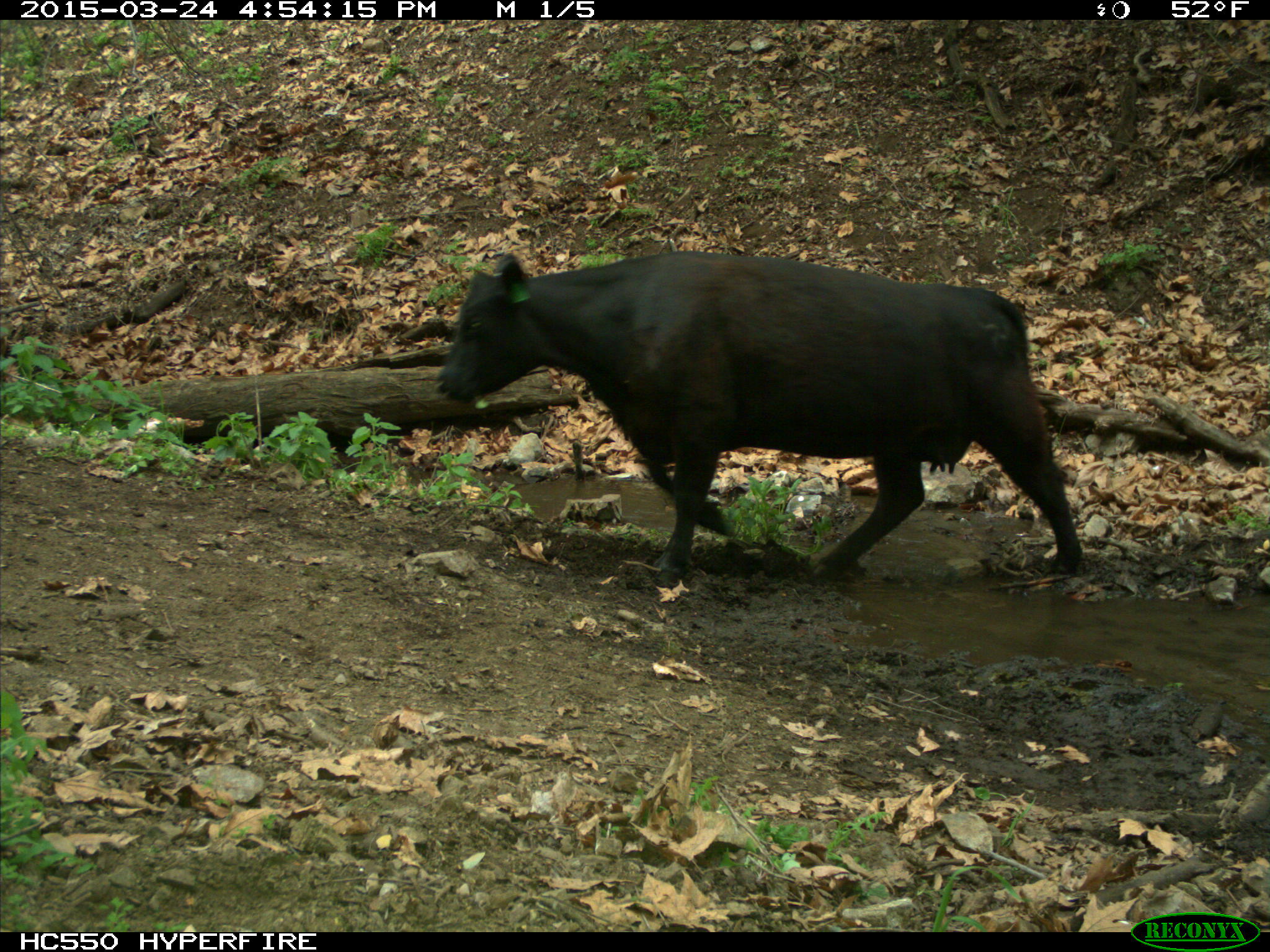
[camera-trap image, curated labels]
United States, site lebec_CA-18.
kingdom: Animalia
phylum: Chordata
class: Mammalia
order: Artiodactyla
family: Bovidae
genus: Bos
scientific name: Bos taurus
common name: domestic cow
Bos taurus (domestic cow).